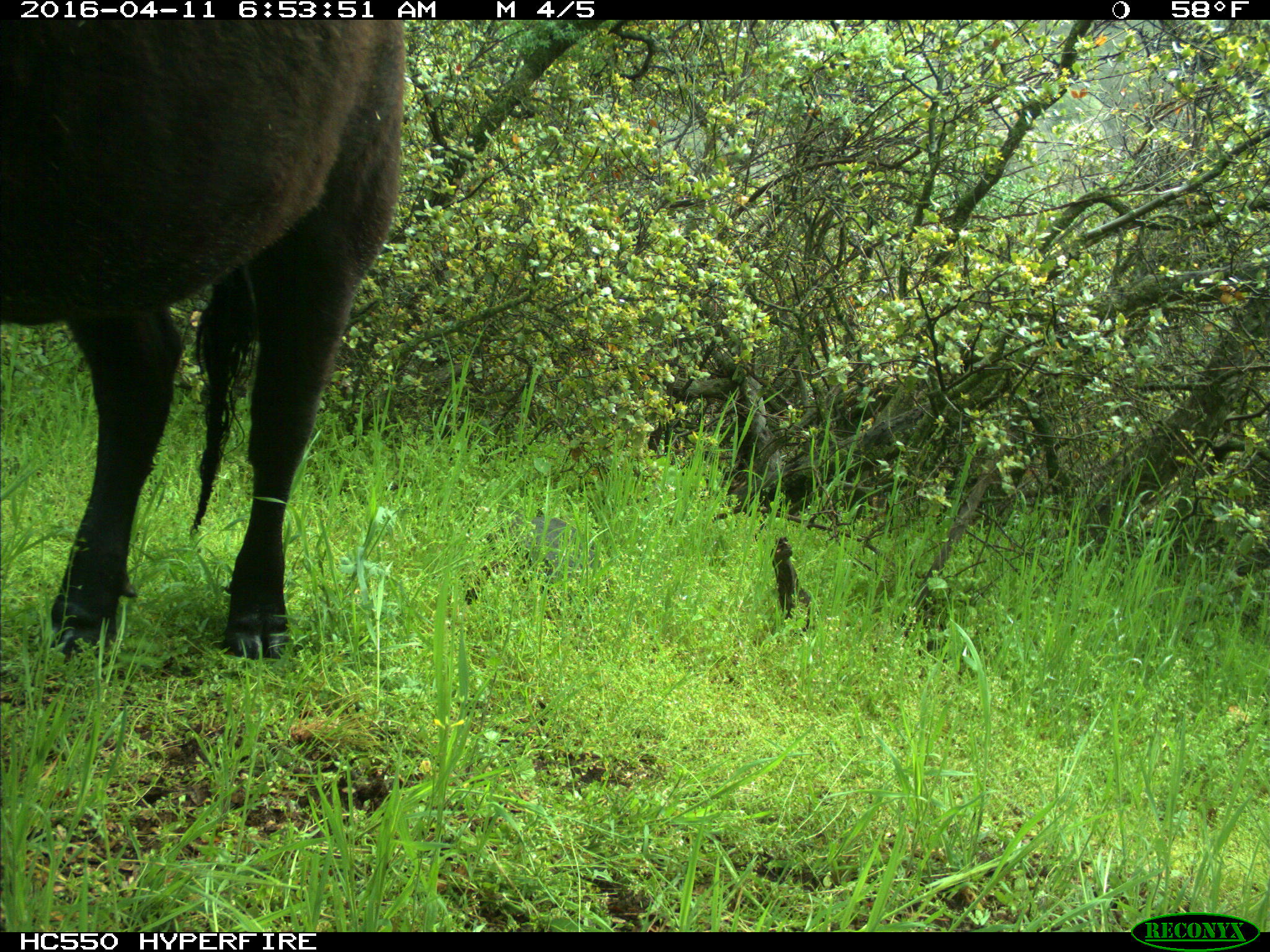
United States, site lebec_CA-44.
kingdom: Animalia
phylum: Chordata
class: Mammalia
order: Artiodactyla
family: Bovidae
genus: Bos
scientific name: Bos taurus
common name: domestic cow